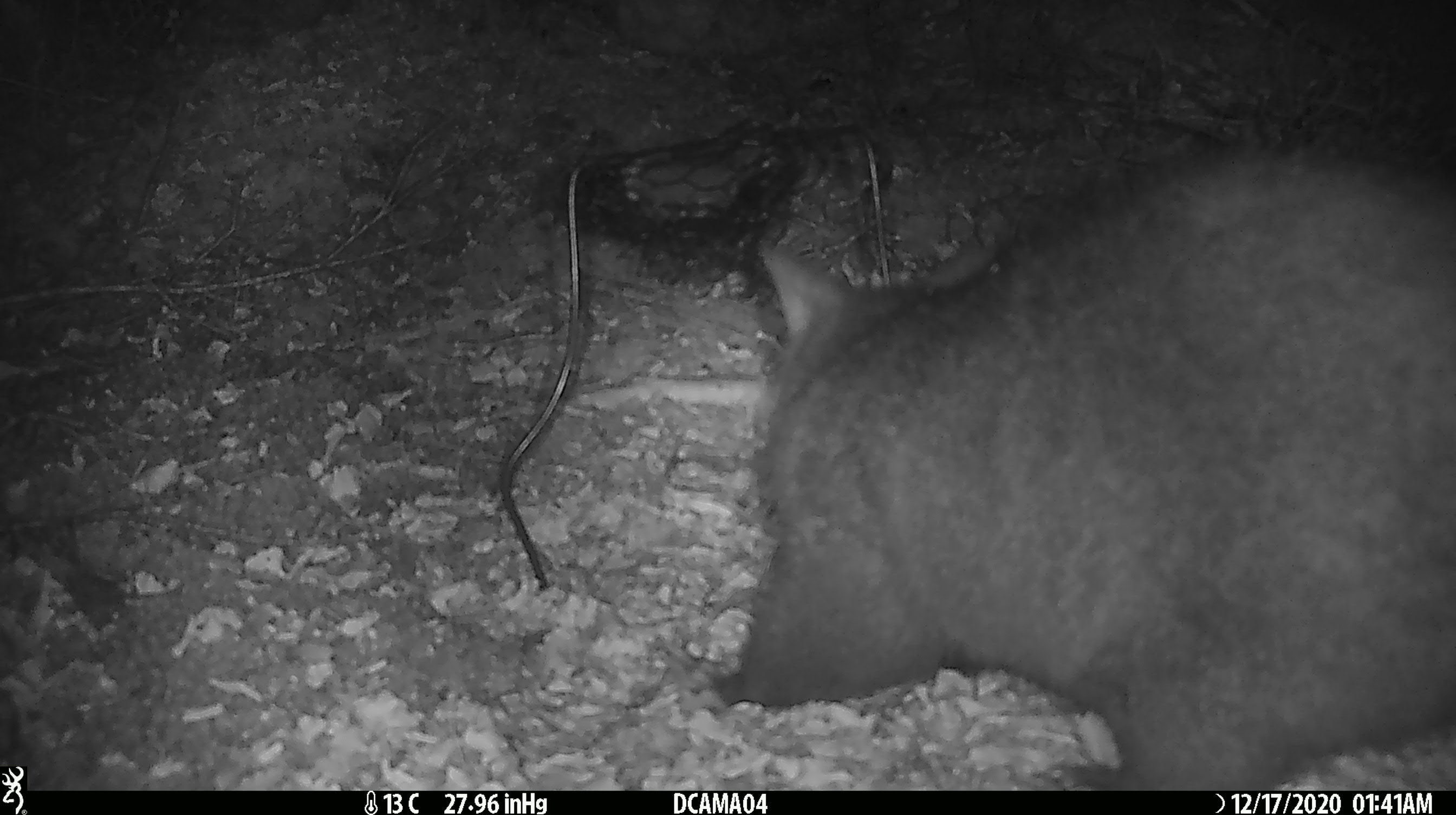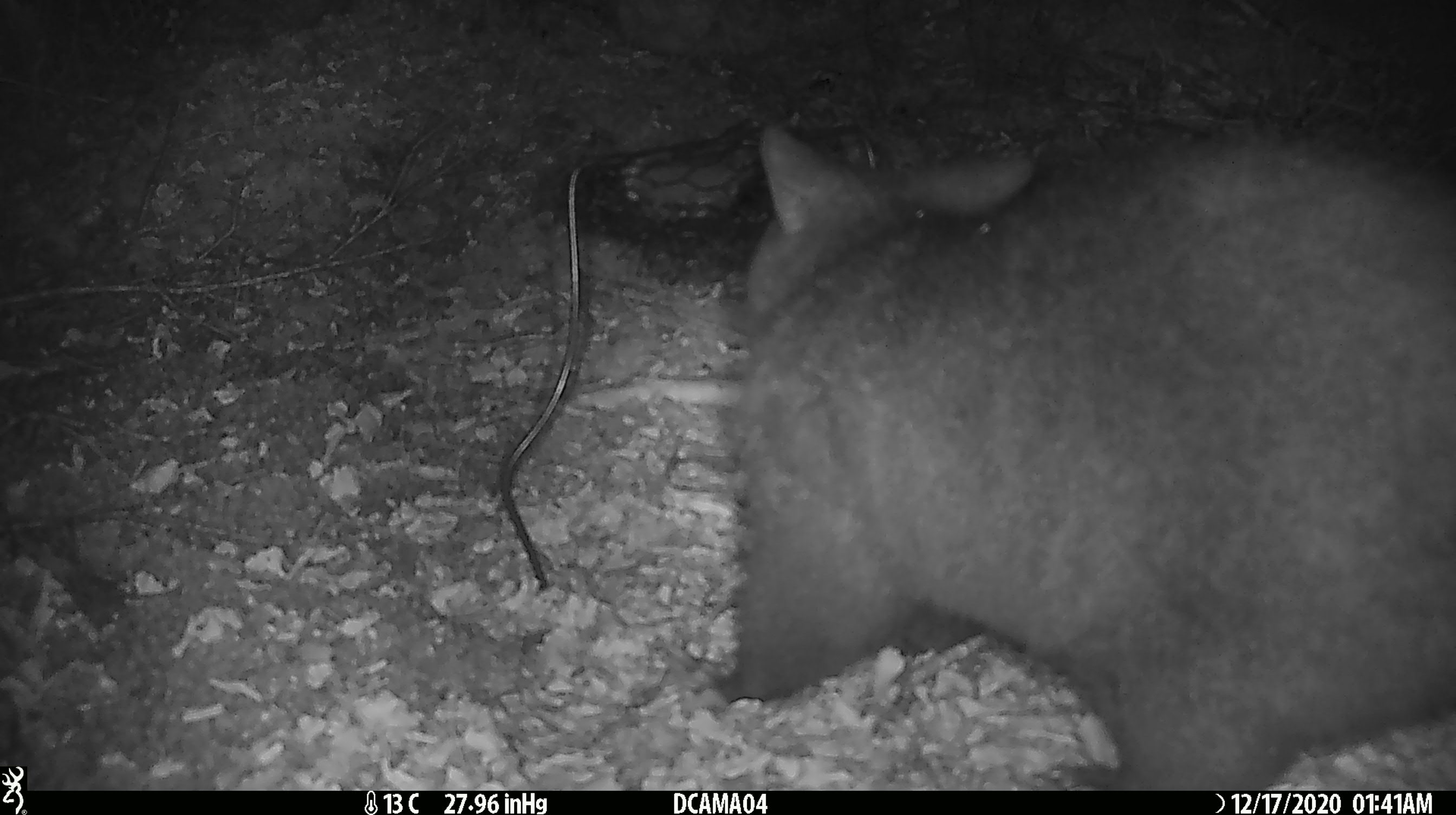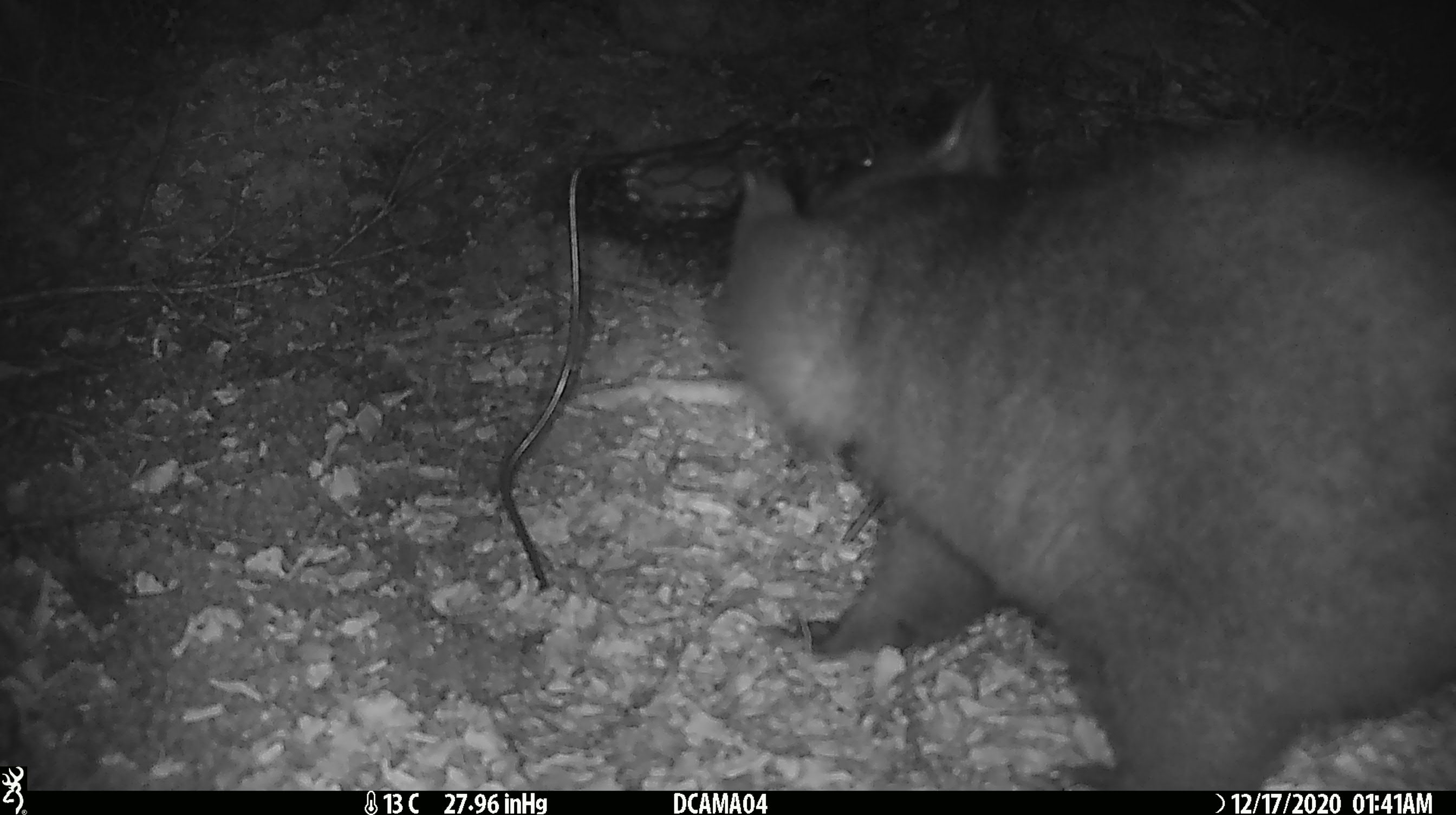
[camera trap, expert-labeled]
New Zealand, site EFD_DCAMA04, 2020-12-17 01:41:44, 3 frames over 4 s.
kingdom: Animalia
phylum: Chordata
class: Mammalia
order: Diprotodontia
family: Phalangeridae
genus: Trichosurus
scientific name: Trichosurus vulpecula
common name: common brushtail possum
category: possum